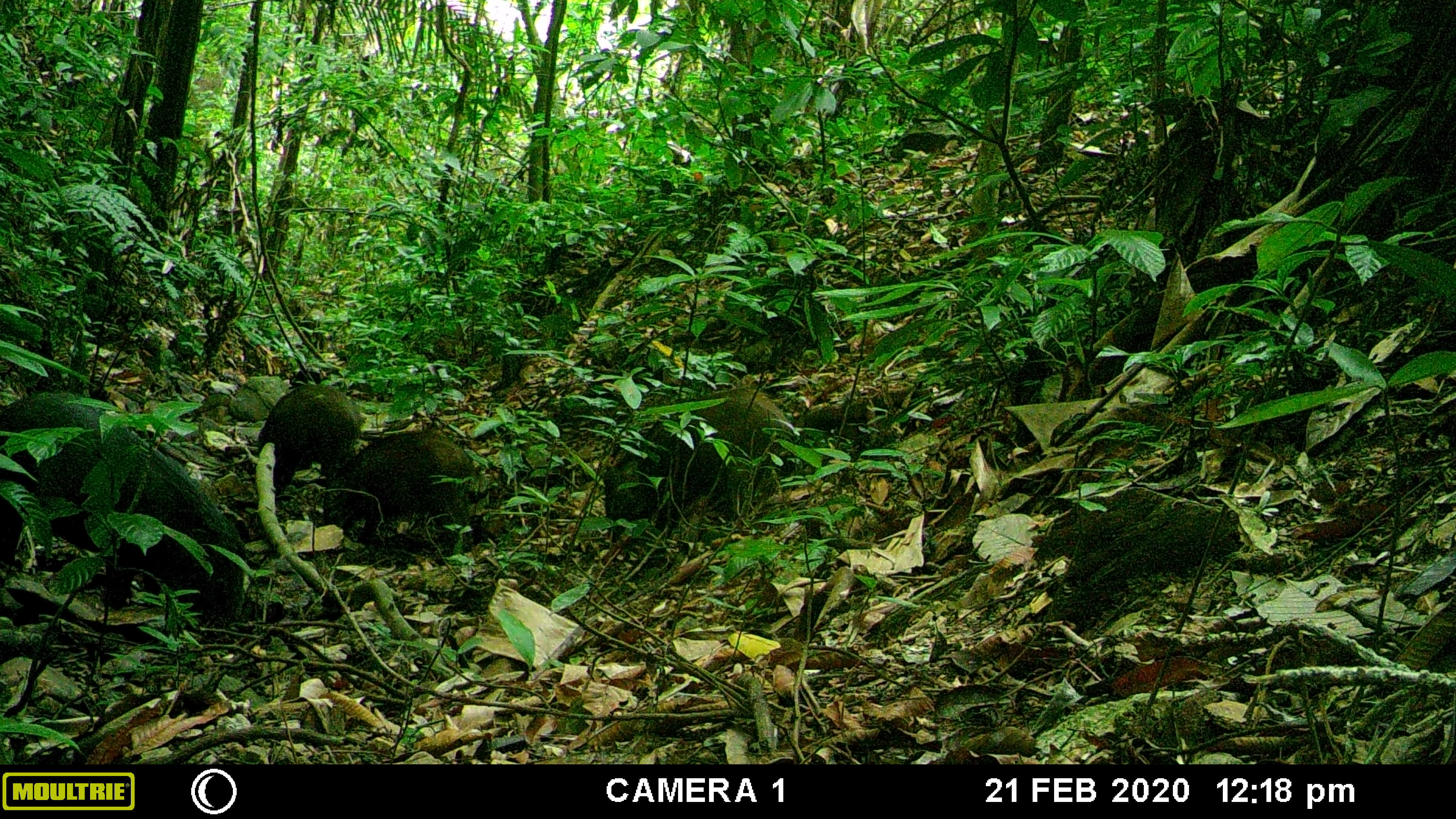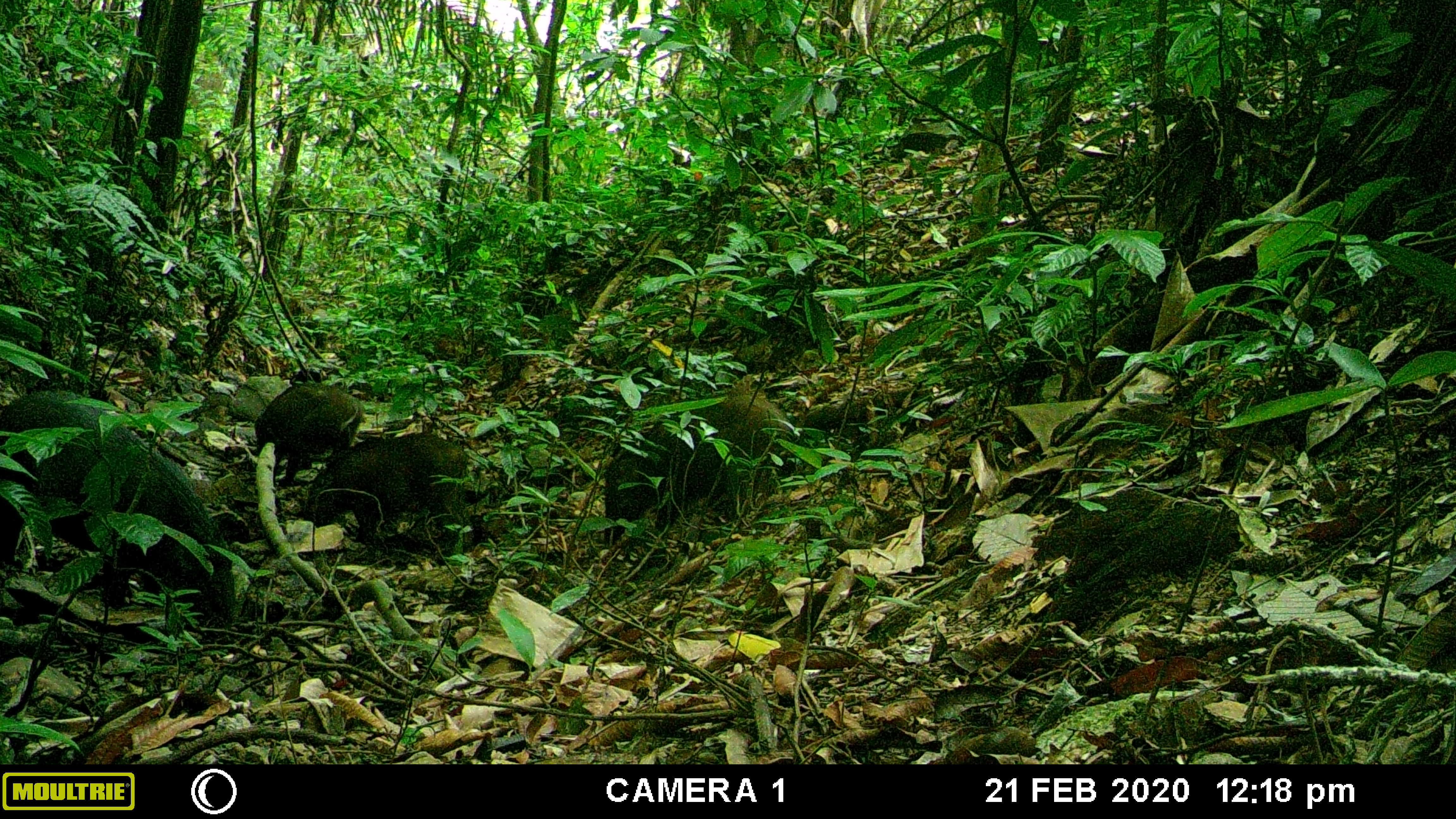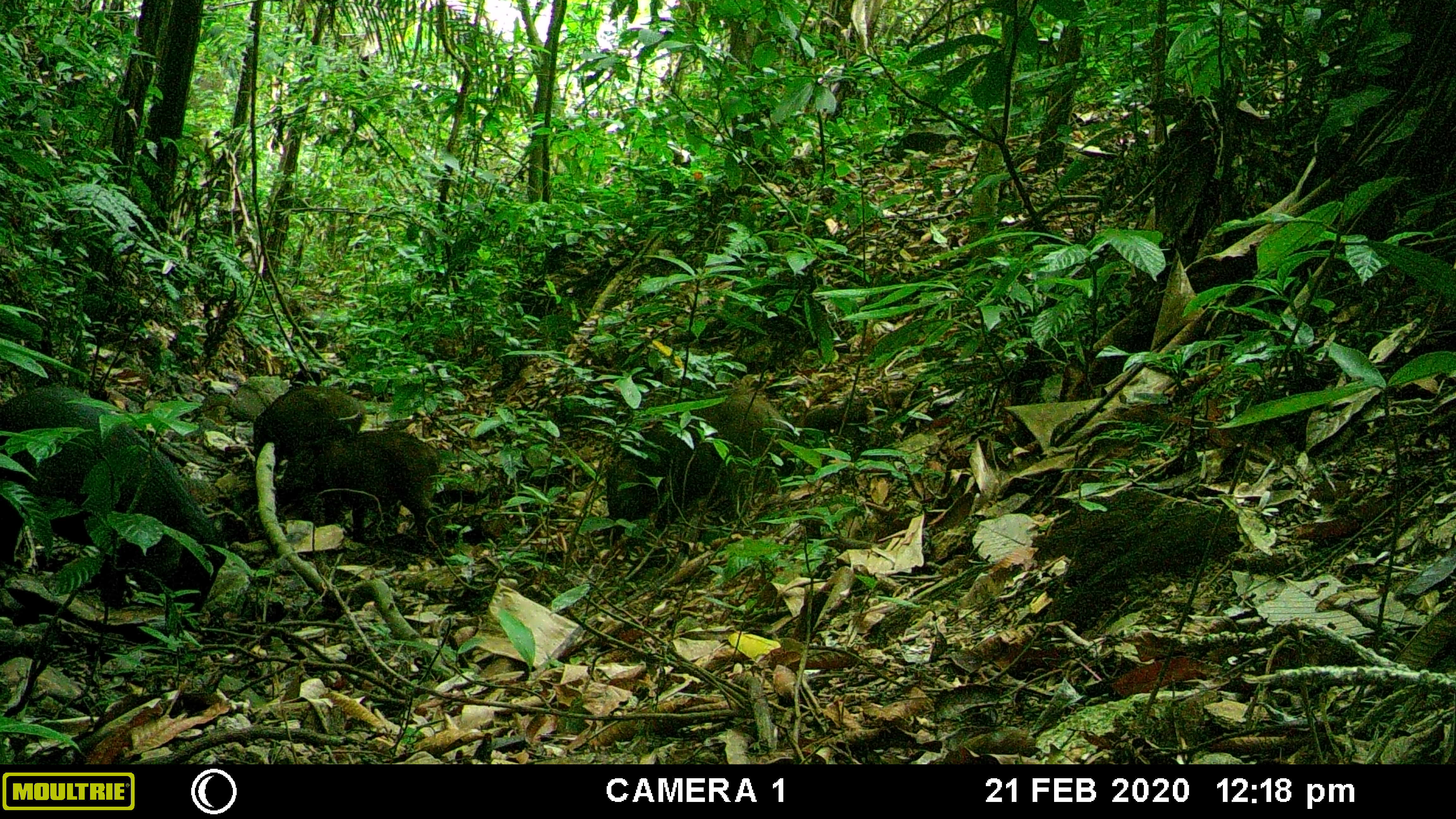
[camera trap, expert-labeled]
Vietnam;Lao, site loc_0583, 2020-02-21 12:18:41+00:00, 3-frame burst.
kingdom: Animalia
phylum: Chordata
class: Mammalia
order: Artiodactyla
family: Suidae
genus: Sus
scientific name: Sus scrofa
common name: eurasian wild pig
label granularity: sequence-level